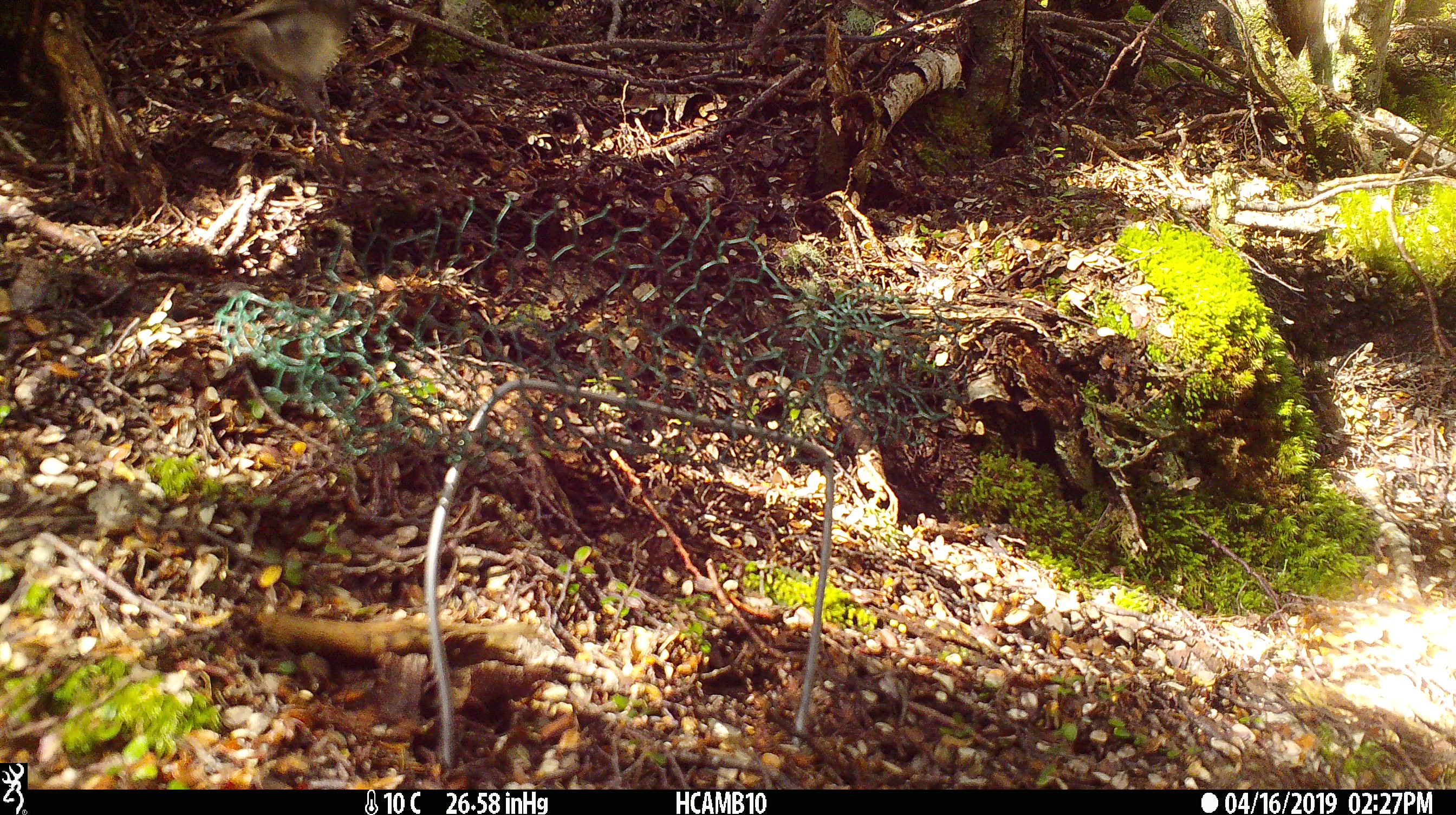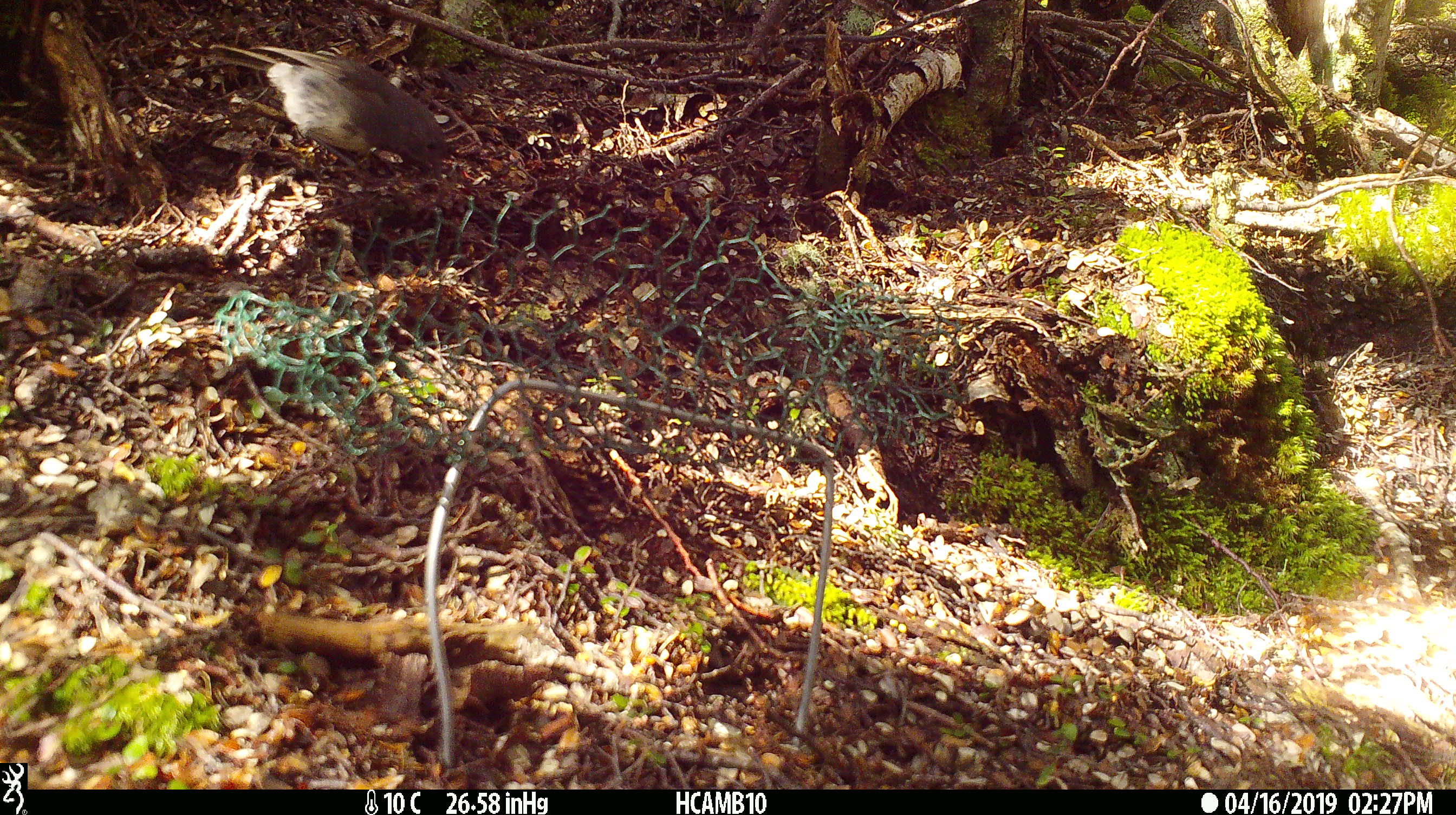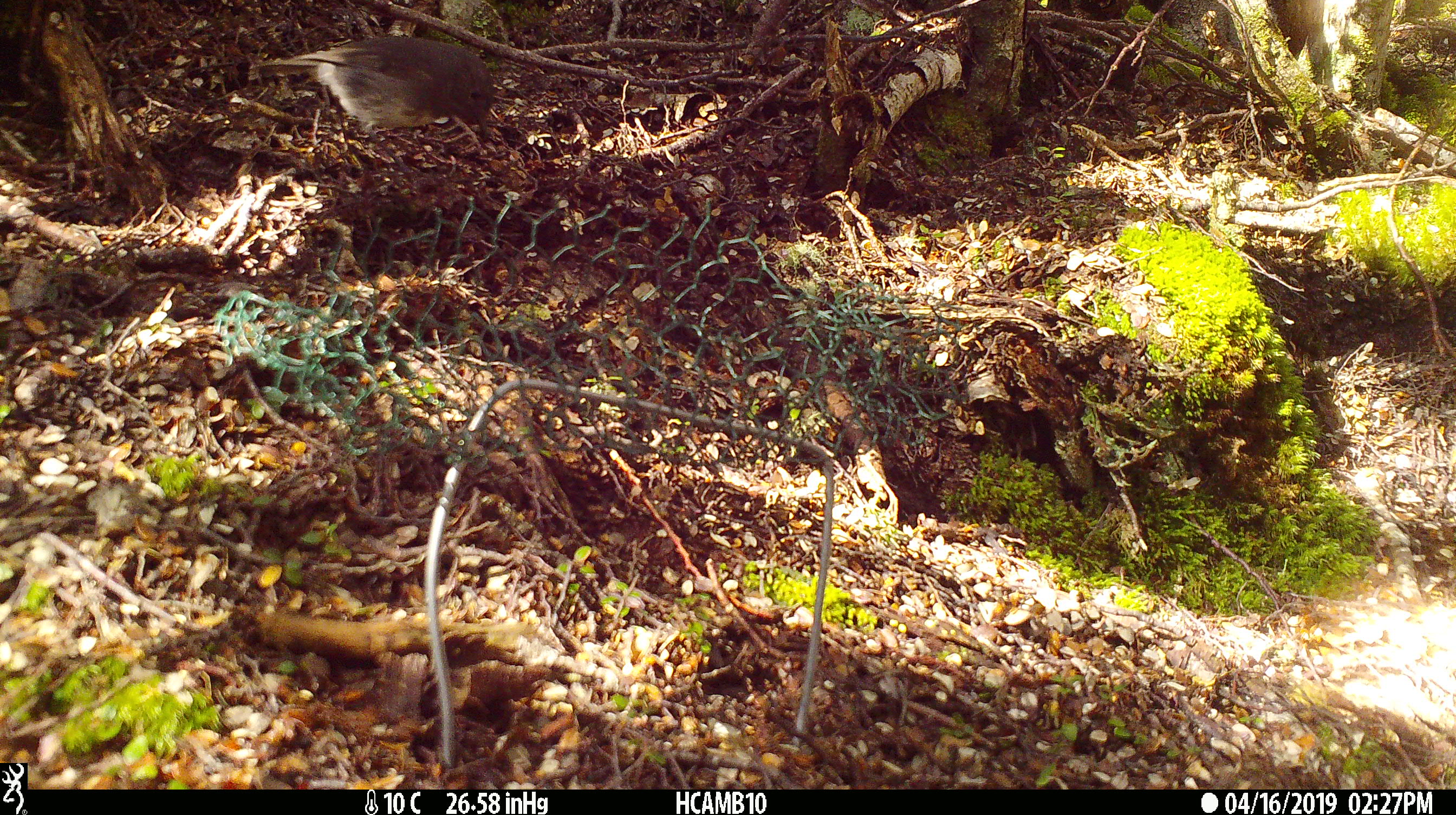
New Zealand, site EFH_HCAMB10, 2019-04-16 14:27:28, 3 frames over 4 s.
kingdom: Animalia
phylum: Chordata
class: Aves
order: Passeriformes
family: Petroicidae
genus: Petroica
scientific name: Petroica australis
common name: new zealand robin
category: robin